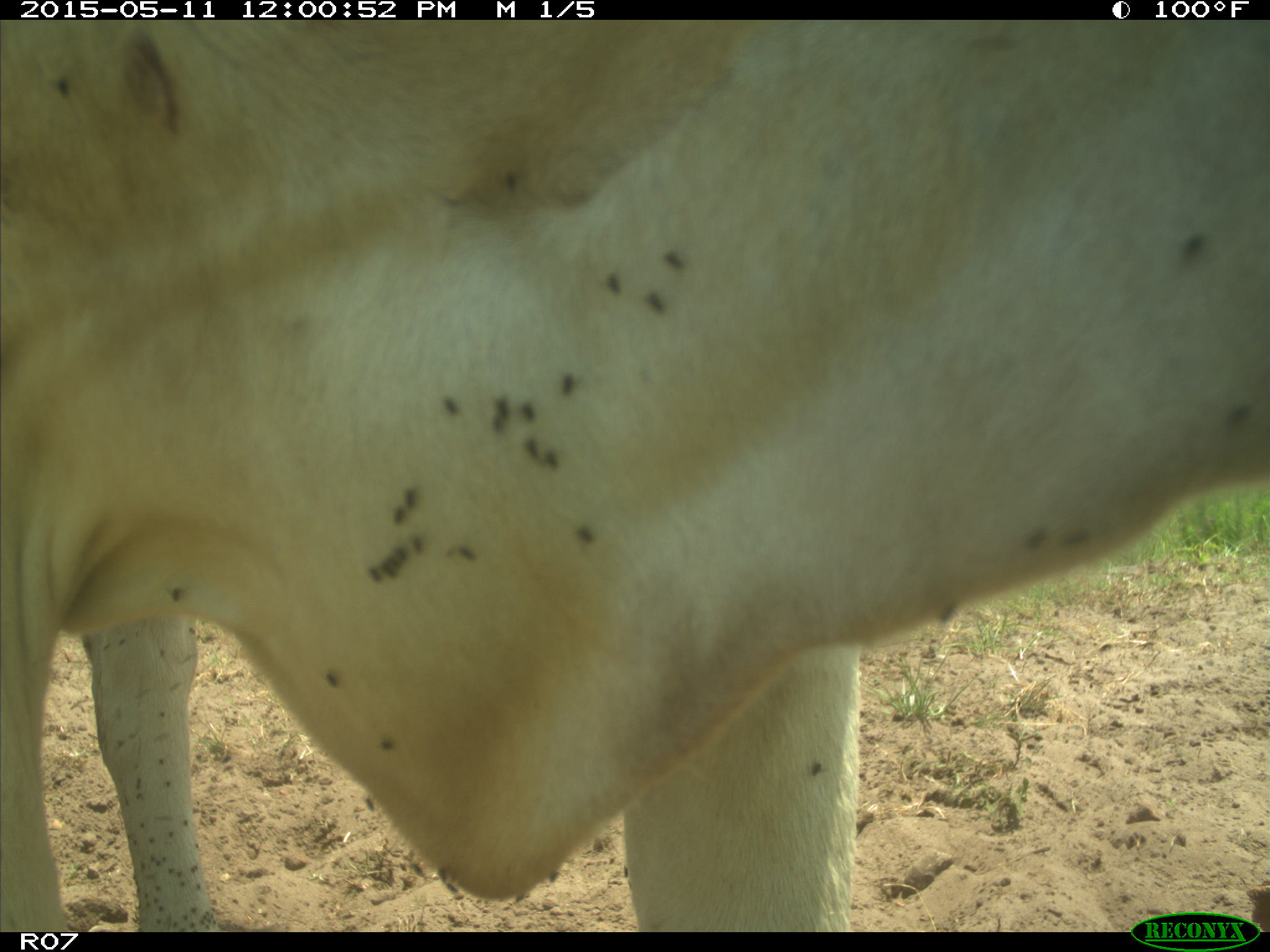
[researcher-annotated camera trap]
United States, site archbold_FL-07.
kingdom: Animalia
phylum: Chordata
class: Mammalia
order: Artiodactyla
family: Bovidae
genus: Bos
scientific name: Bos taurus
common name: domestic cow